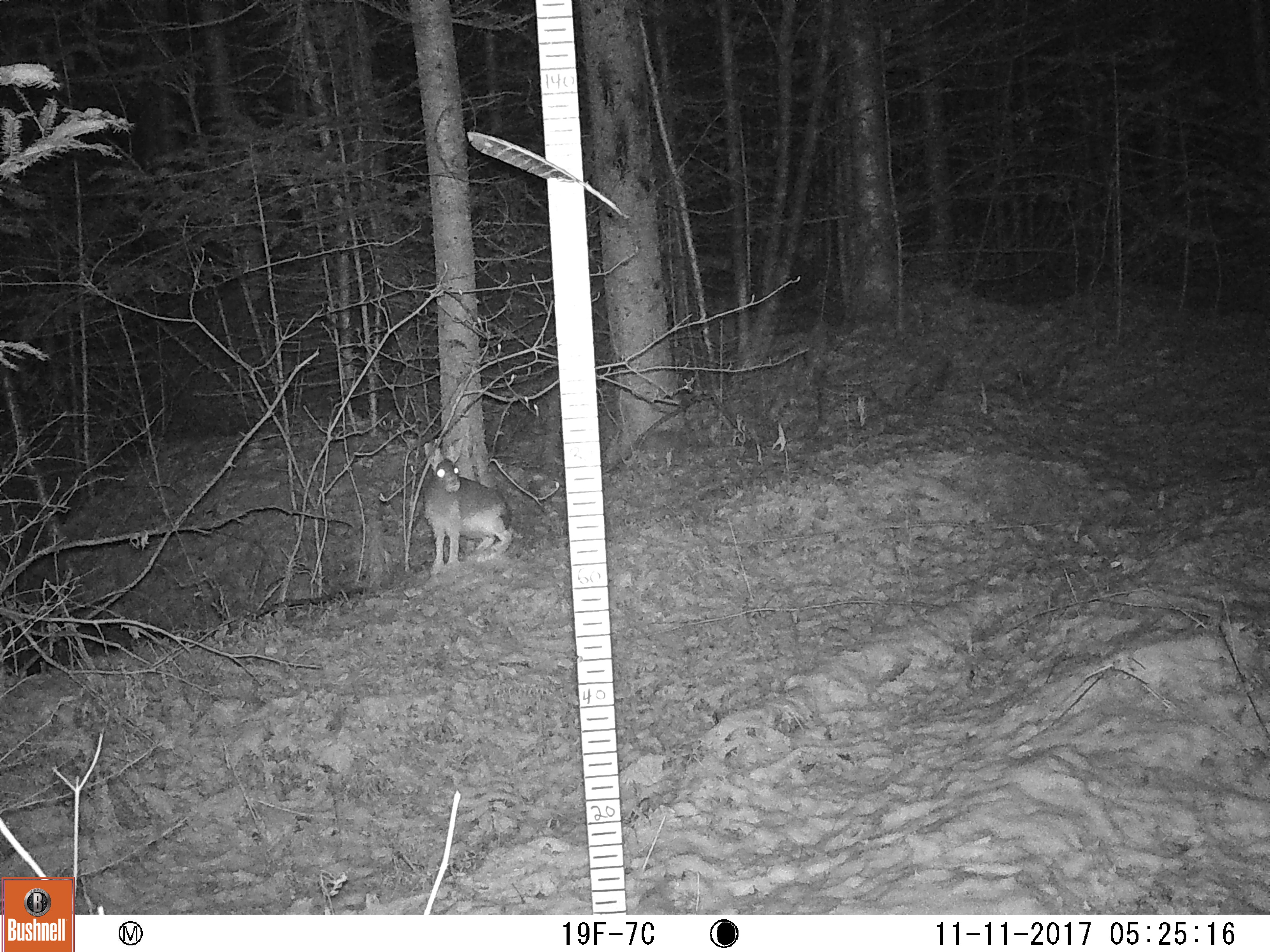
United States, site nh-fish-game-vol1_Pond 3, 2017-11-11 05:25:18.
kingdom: Animalia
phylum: Chordata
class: Mammalia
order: Lagomorpha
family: Leporidae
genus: Lepus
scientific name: Lepus americanus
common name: snowshoe hare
Snowshoe hare (Lepus americanus).